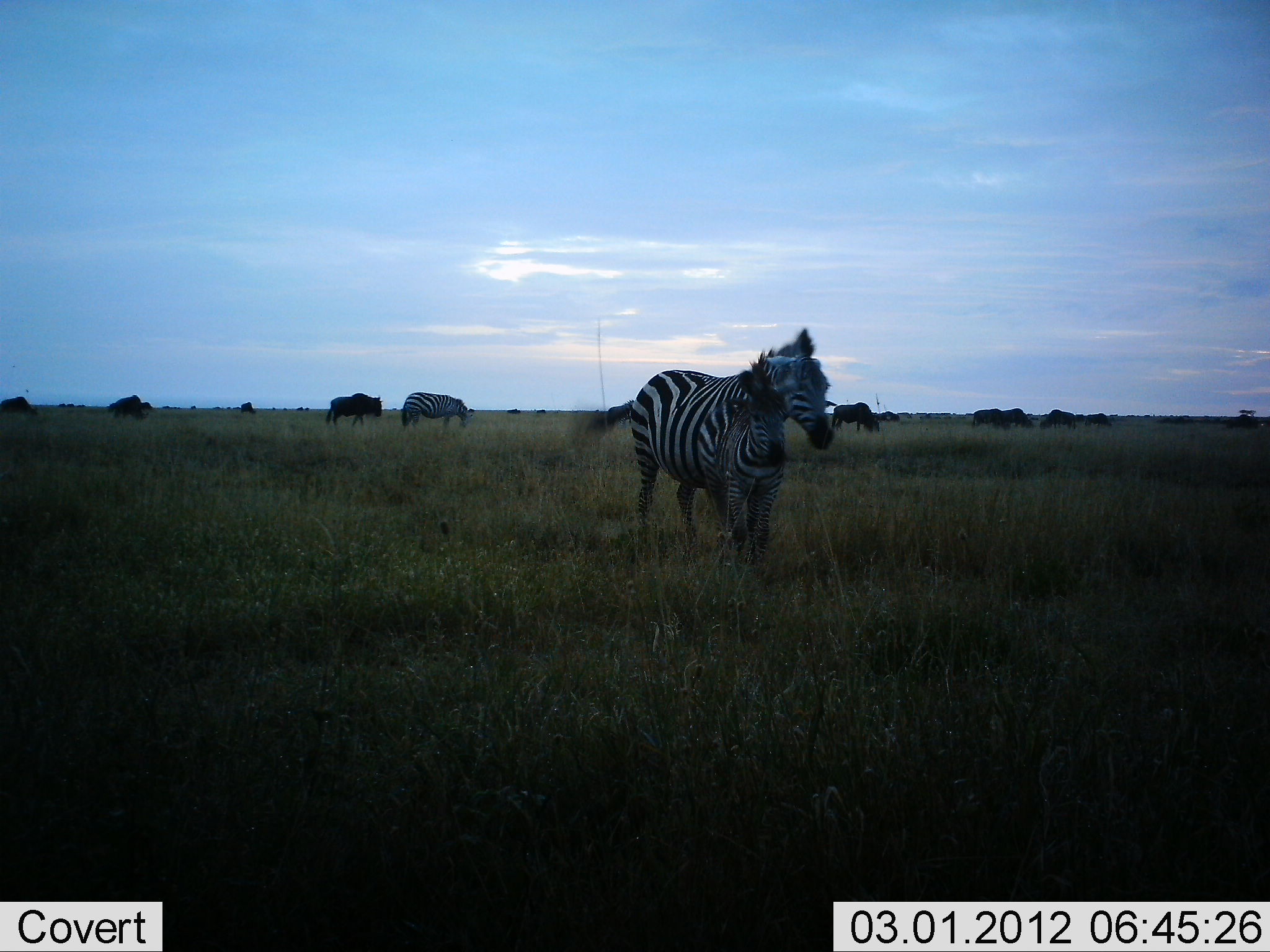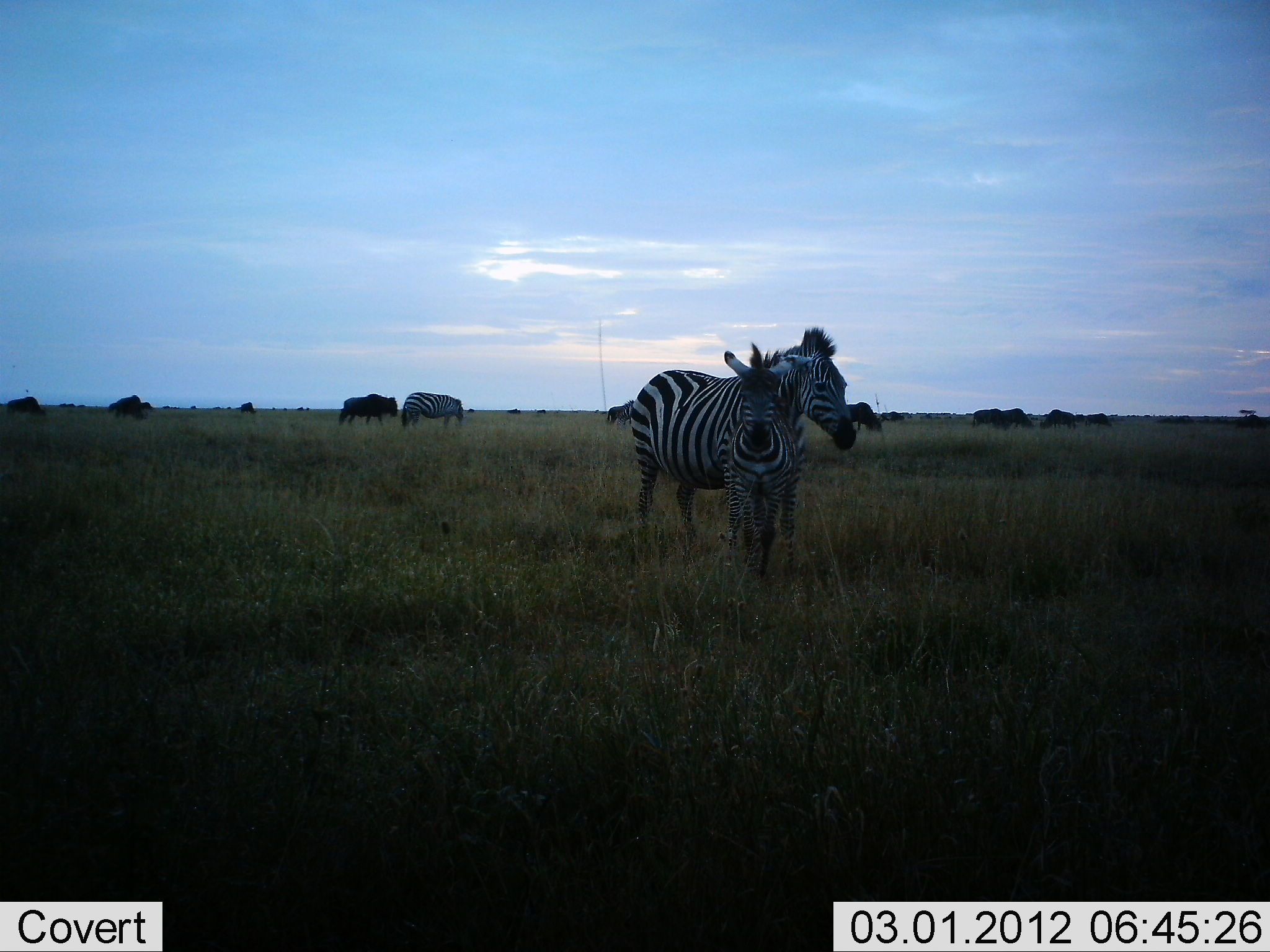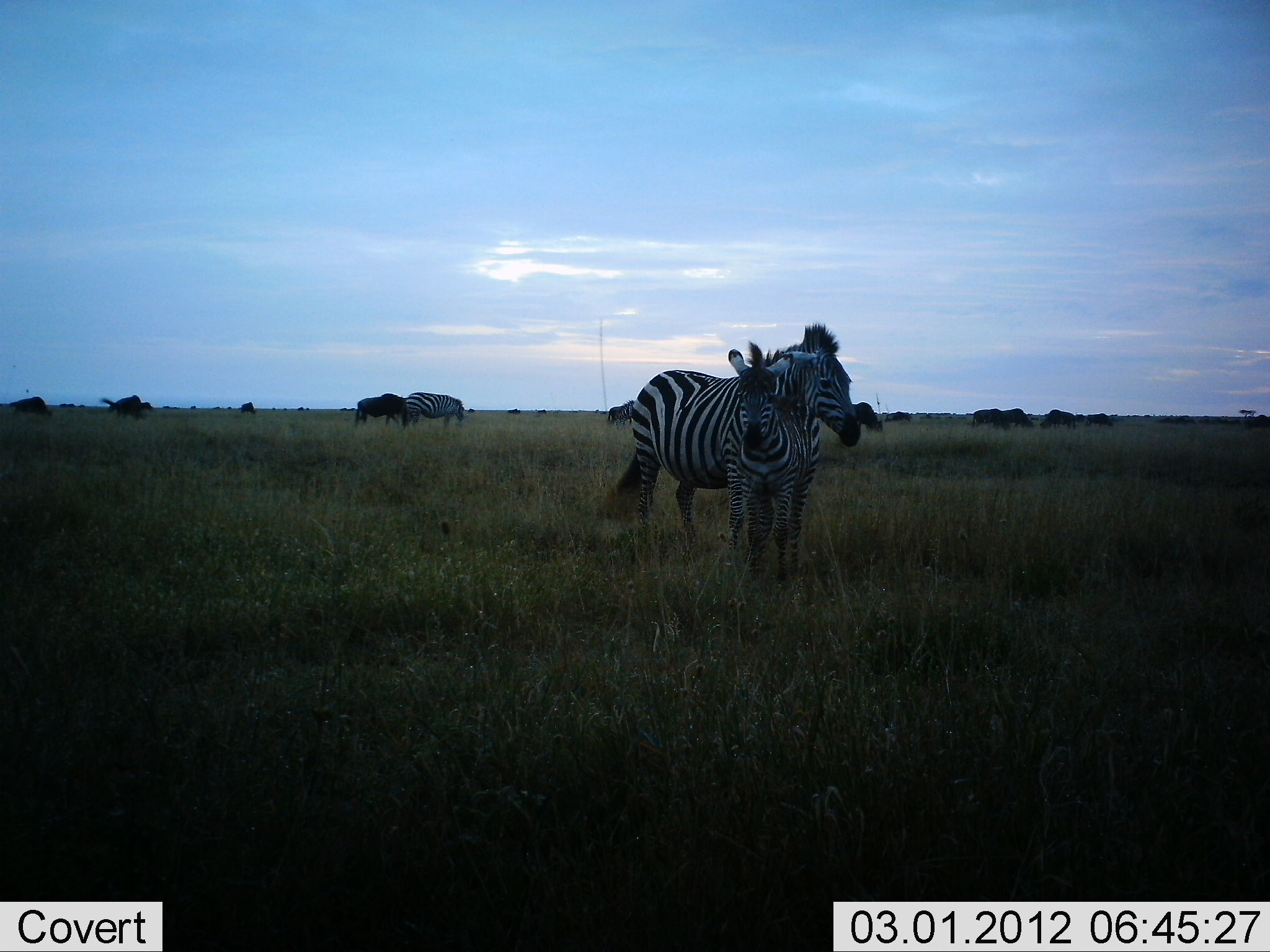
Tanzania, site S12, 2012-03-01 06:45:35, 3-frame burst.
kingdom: Animalia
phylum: Chordata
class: Mammalia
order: Artiodactyla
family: Bovidae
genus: Connochaetes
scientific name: Connochaetes taurinus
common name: blue wildebeest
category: wildebeest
Wildebeest (blue wildebeest) (Connochaetes taurinus), count 8. Behavior (volunteer vote fractions): standing 33%, resting 0%, moving 60%, interacting 0%. Young present (vote fraction): 0%. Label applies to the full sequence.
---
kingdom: Animalia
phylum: Chordata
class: Mammalia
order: Perissodactyla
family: Equidae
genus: Equus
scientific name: Equus quagga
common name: plains zebra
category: zebra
Zebra (plains zebra) (Equus quagga), count 3. Behavior (volunteer vote fractions): standing 67%, resting 0%, moving 33%, interacting 14%. Young present (vote fraction): 48%. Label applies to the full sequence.